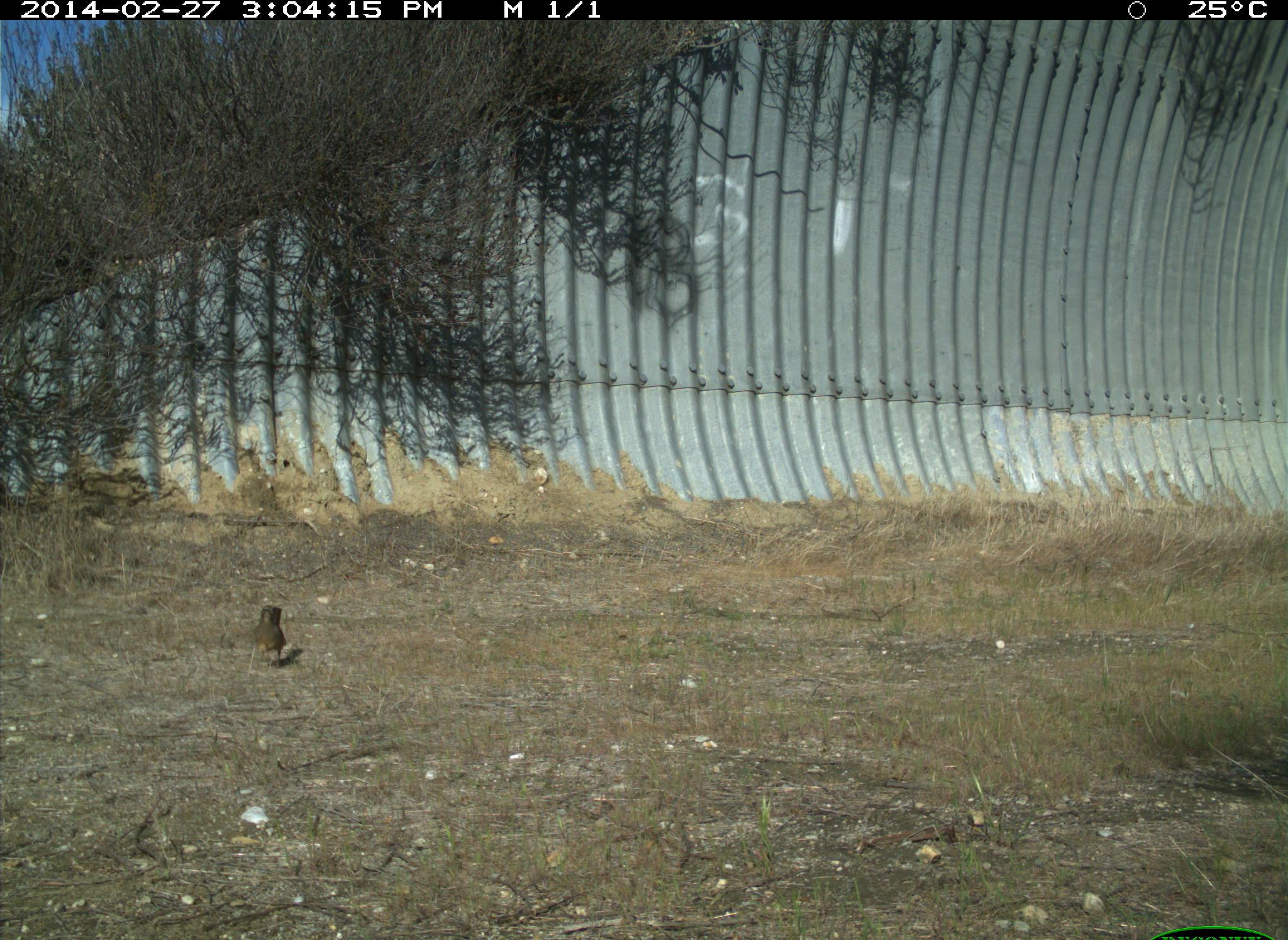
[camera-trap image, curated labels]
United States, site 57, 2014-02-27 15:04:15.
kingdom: Animalia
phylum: Chordata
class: Aves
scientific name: Aves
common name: bird